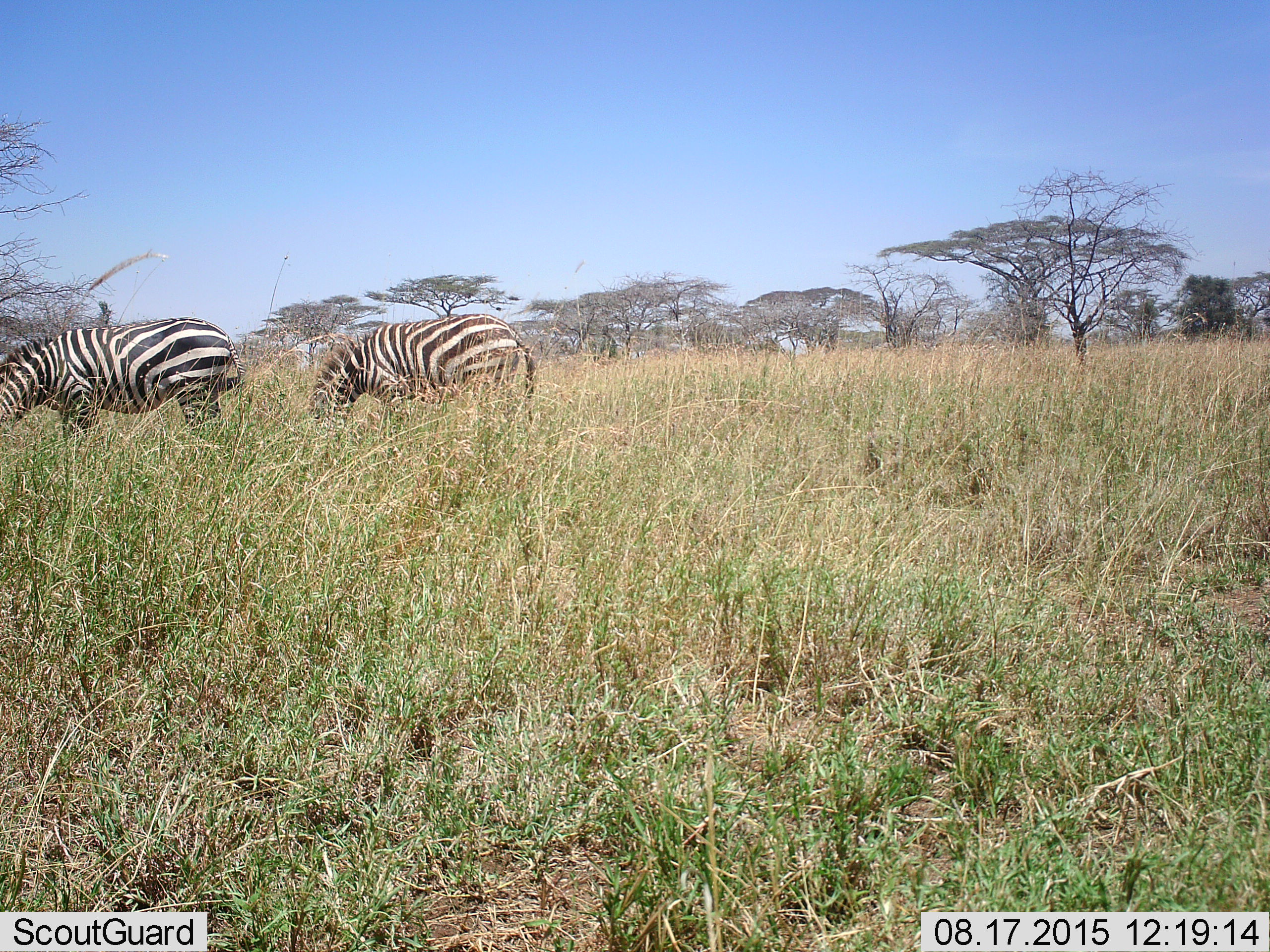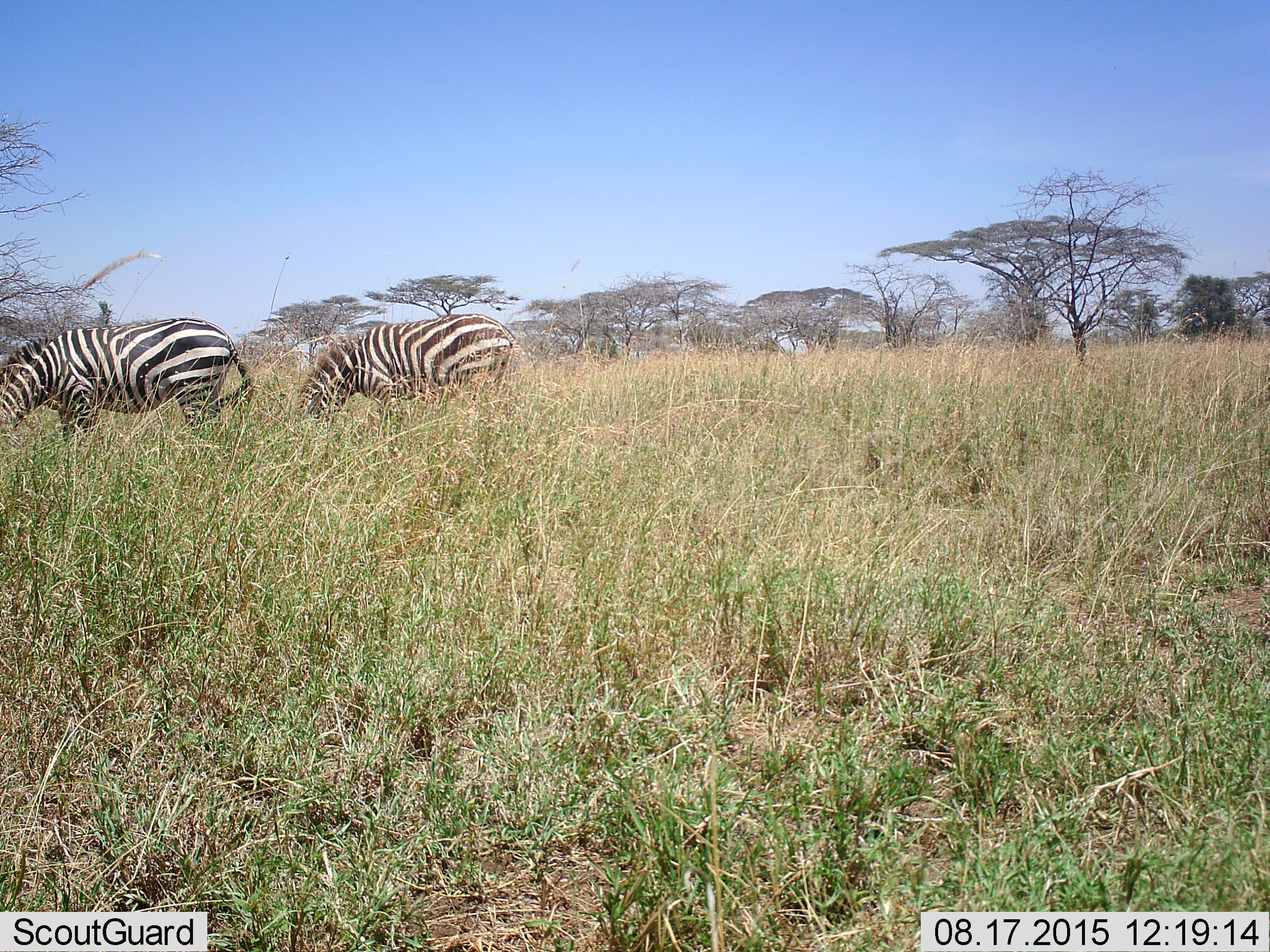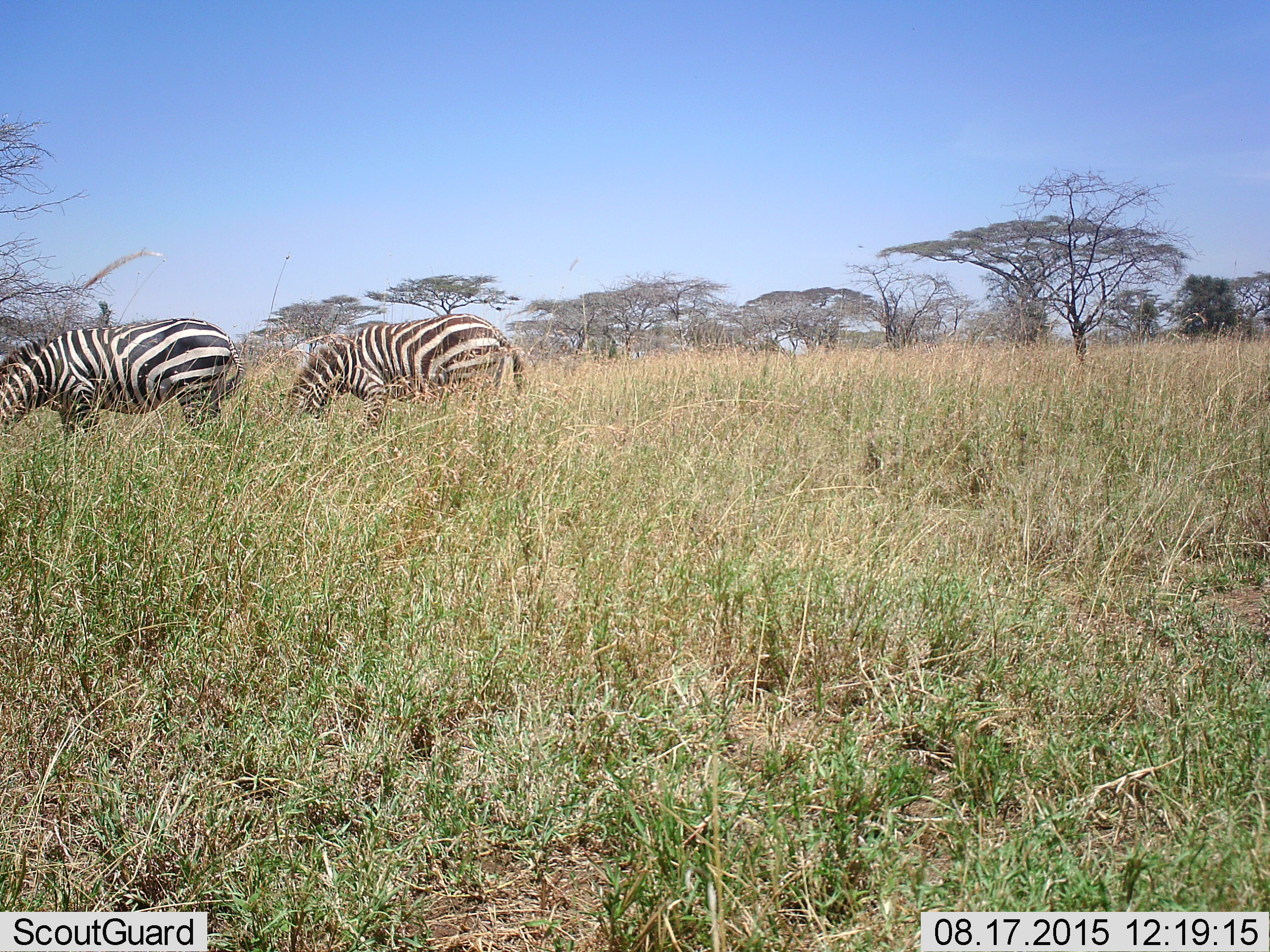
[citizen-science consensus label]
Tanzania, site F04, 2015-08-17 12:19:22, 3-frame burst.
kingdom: Animalia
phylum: Chordata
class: Mammalia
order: Perissodactyla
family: Equidae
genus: Equus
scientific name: Equus quagga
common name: plains zebra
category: zebra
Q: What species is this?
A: Zebra (plains zebra) (Equus quagga).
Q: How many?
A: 2.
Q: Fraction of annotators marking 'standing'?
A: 30%.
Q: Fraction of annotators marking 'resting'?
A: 10%.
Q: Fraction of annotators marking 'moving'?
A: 20%.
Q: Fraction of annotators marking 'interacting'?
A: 0%.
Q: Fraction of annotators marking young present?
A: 0%.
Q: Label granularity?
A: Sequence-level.